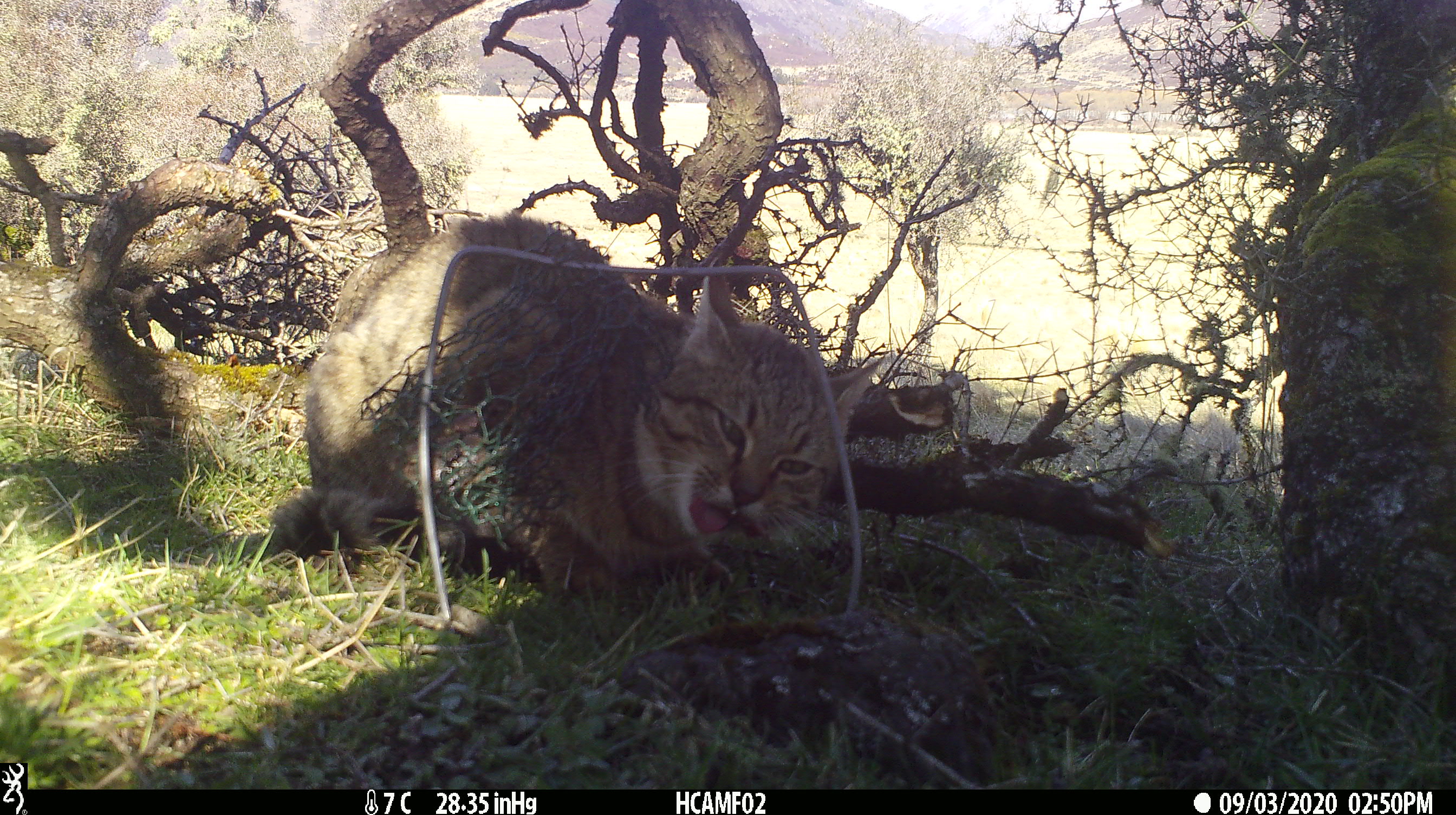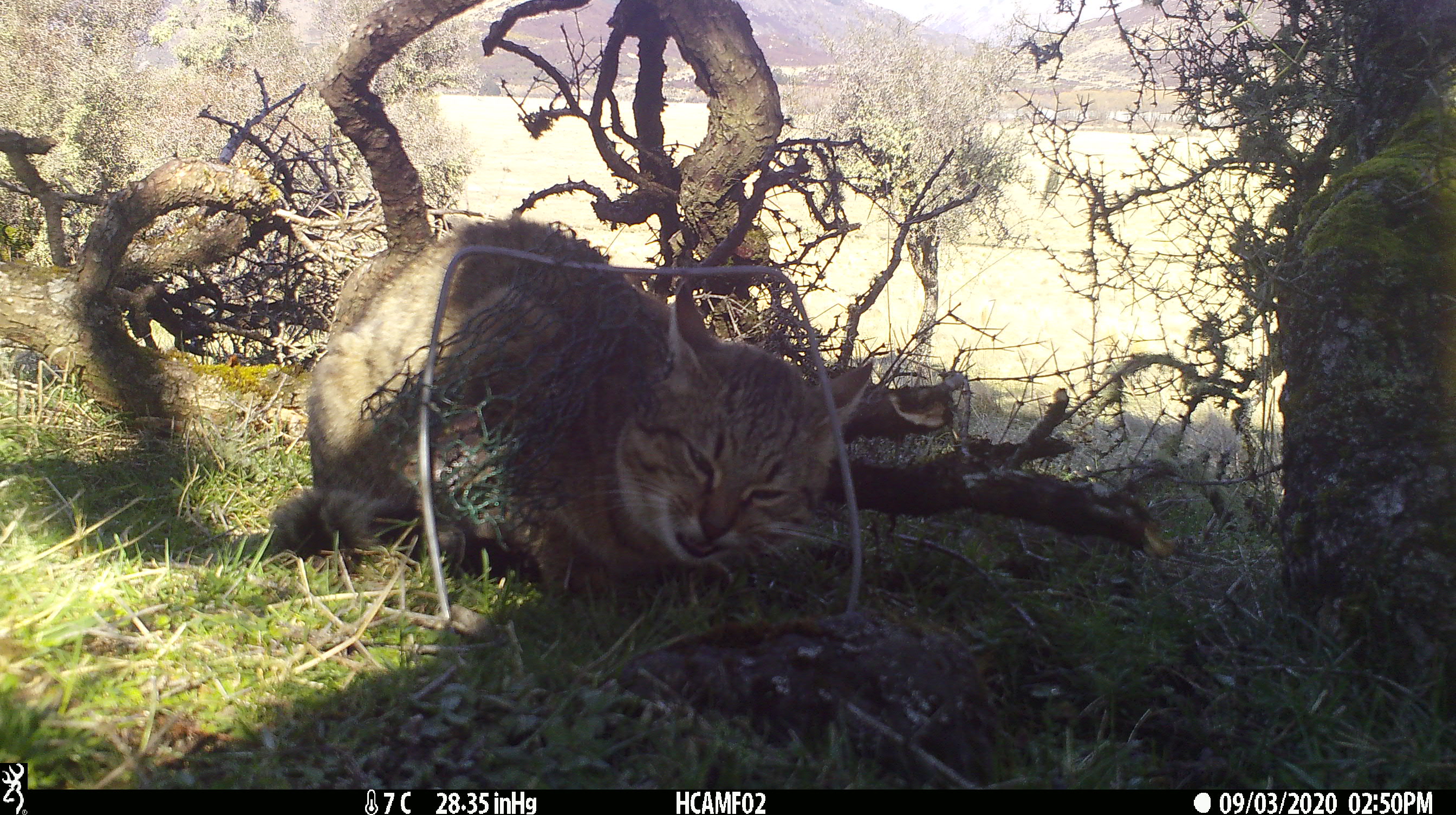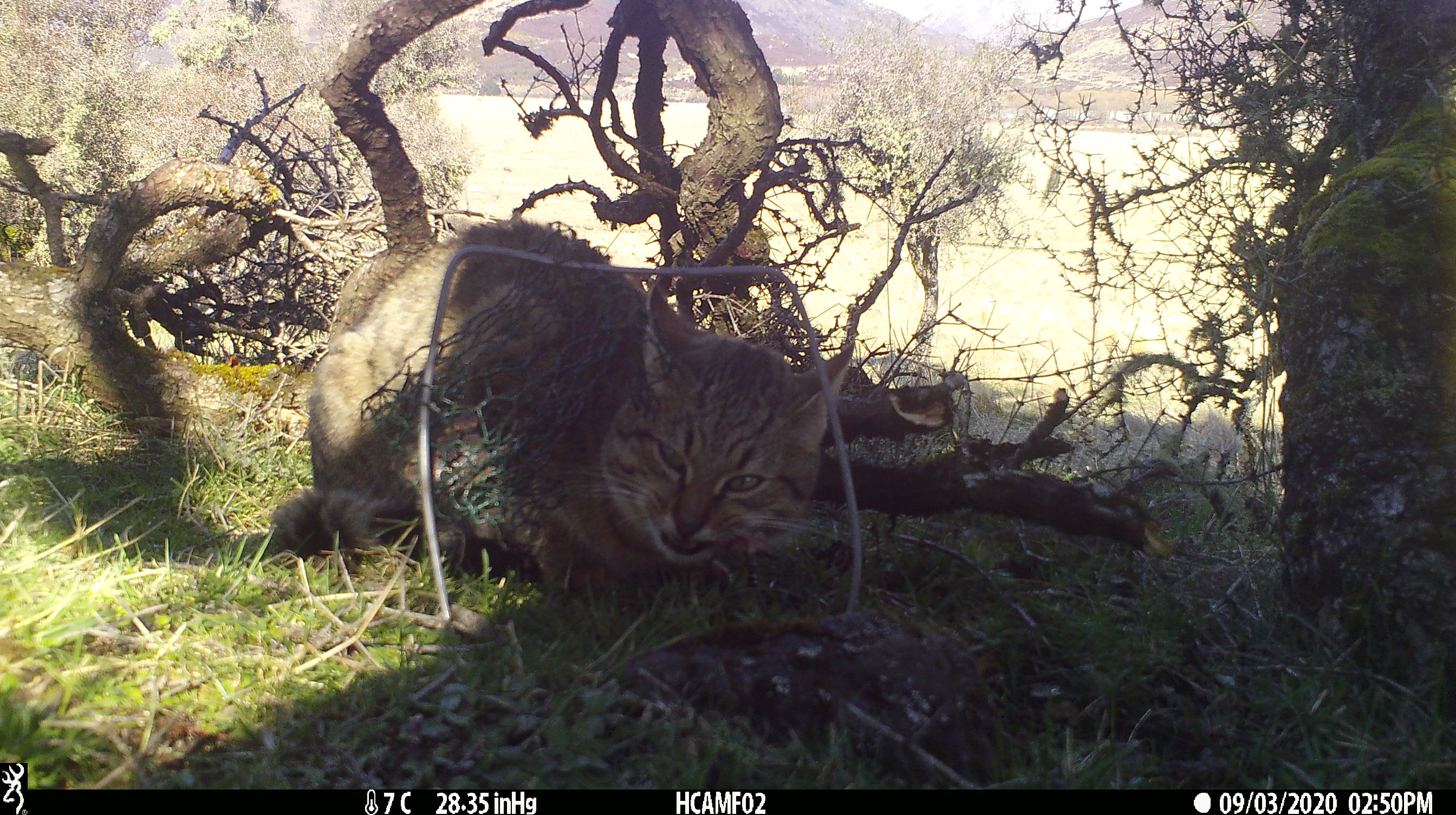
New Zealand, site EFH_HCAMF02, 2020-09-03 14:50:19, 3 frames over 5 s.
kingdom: Animalia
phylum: Chordata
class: Mammalia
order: Carnivora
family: Felidae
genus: Felis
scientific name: Felis catus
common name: domestic cat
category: cat